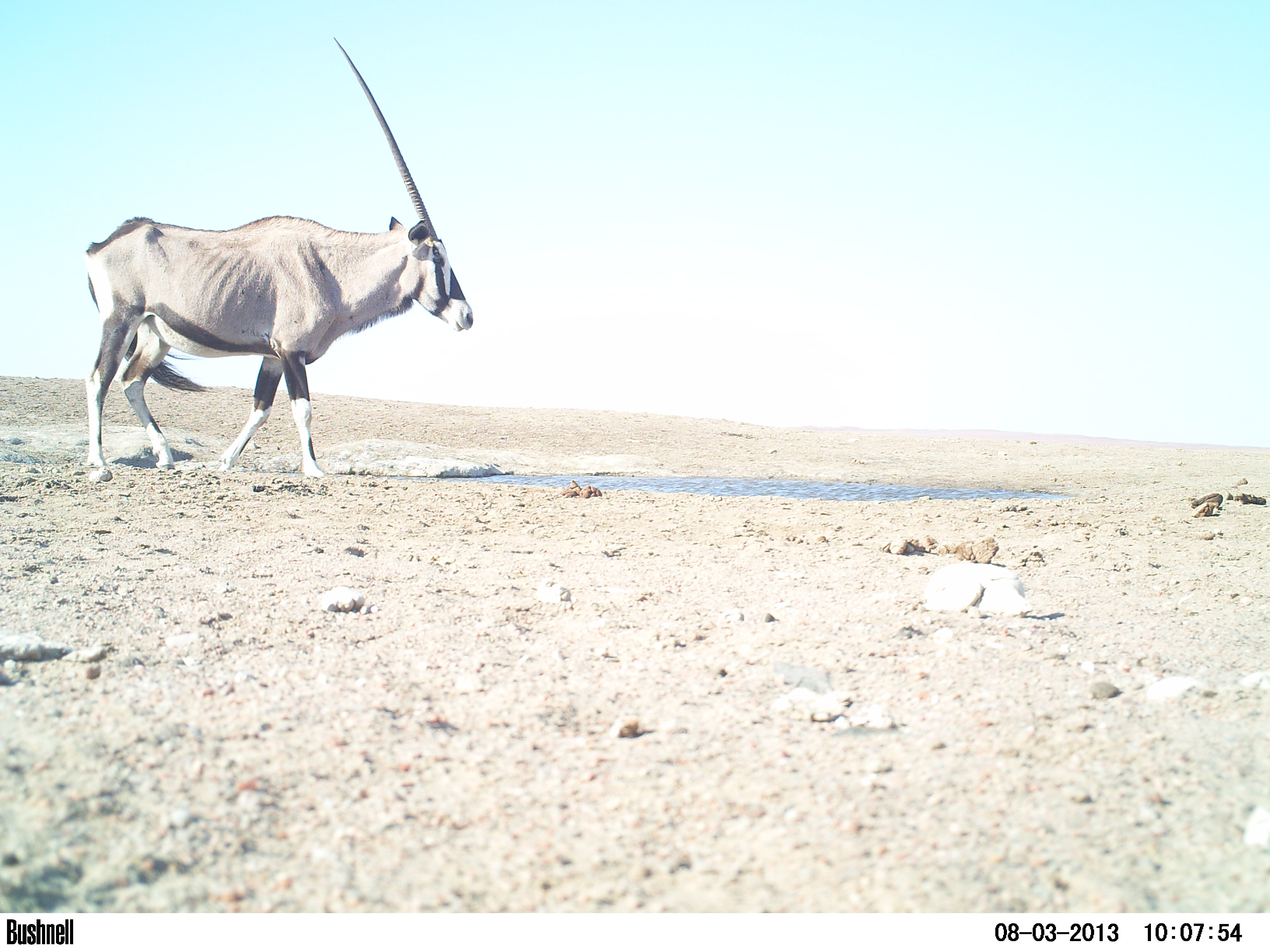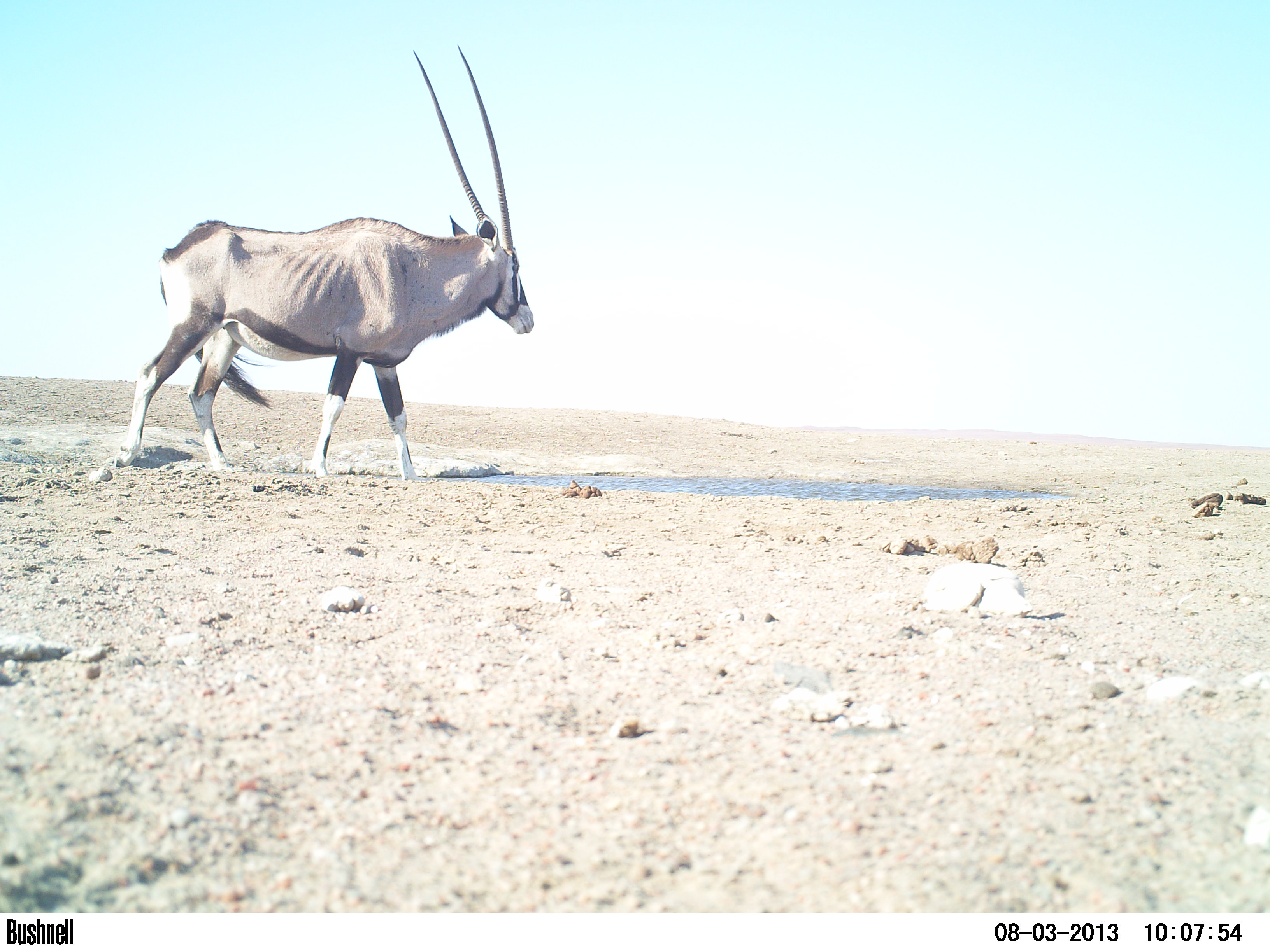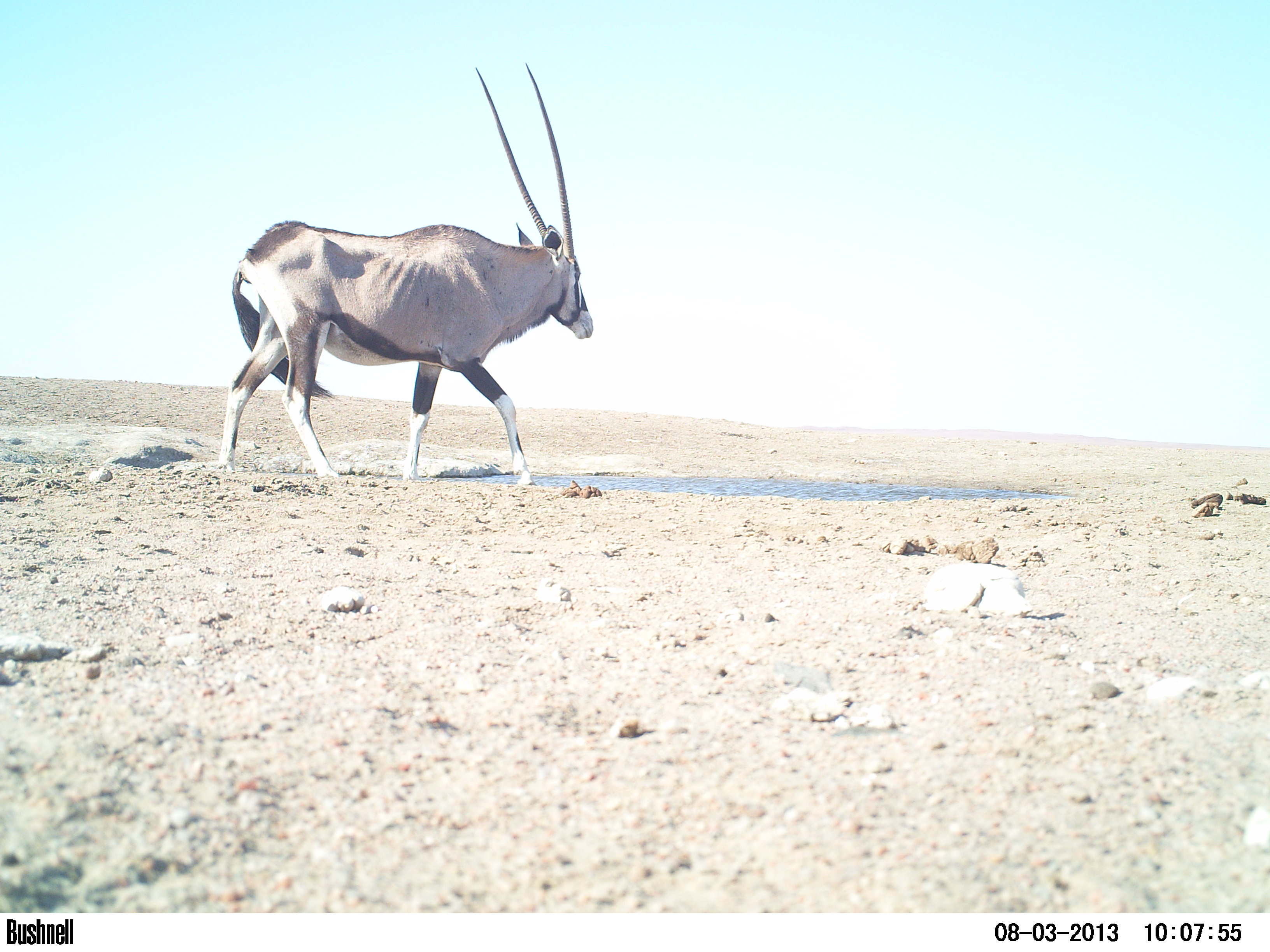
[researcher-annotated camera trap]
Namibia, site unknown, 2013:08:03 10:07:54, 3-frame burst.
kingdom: Animalia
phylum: Chordata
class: Mammalia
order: Artiodactyla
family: Bovidae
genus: Oryx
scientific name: Oryx gazella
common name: gemsbok